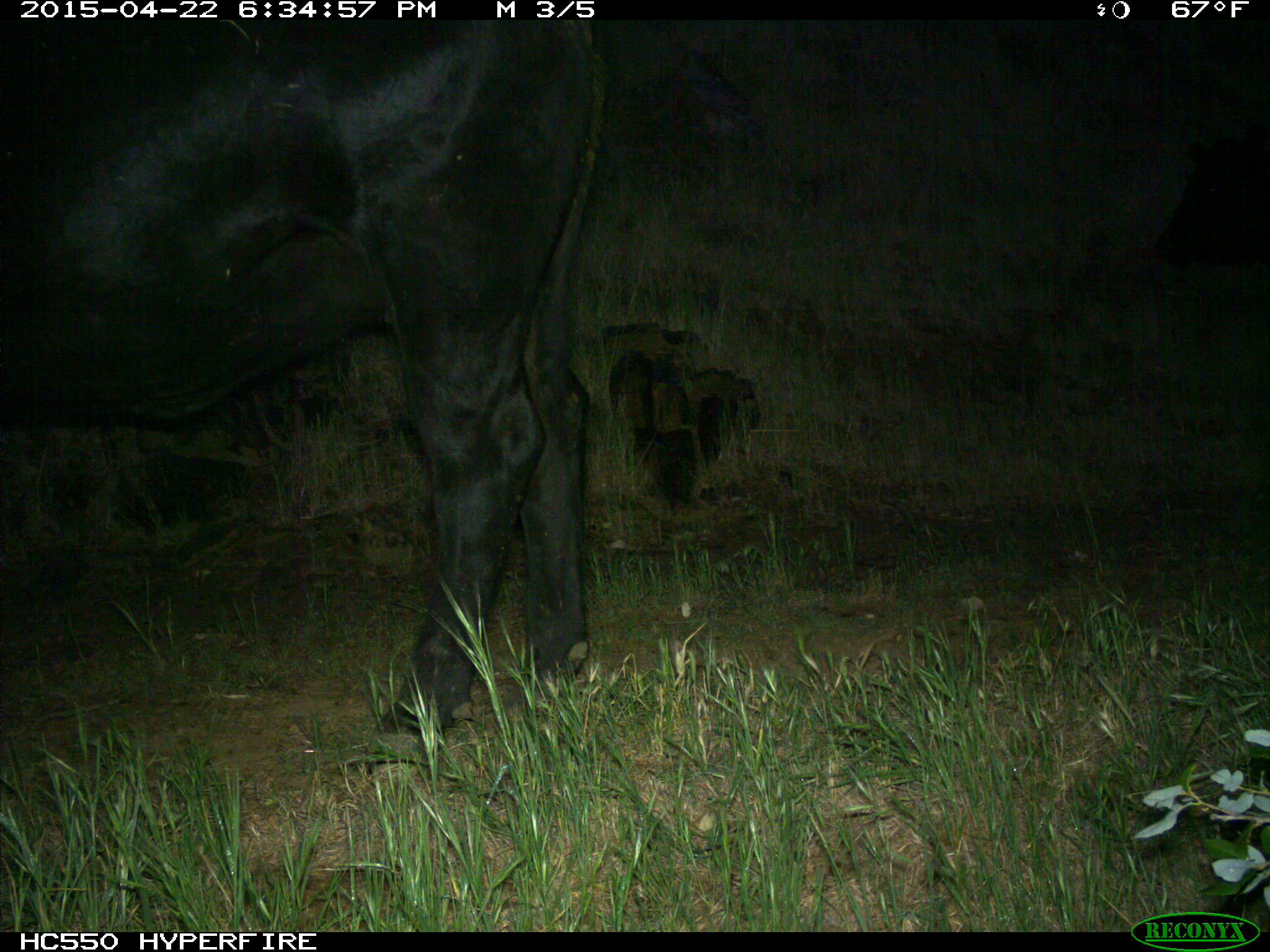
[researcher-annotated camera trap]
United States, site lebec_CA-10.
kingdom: Animalia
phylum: Chordata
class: Mammalia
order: Artiodactyla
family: Bovidae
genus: Bos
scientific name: Bos taurus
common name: domestic cow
Bos taurus (domestic cow).